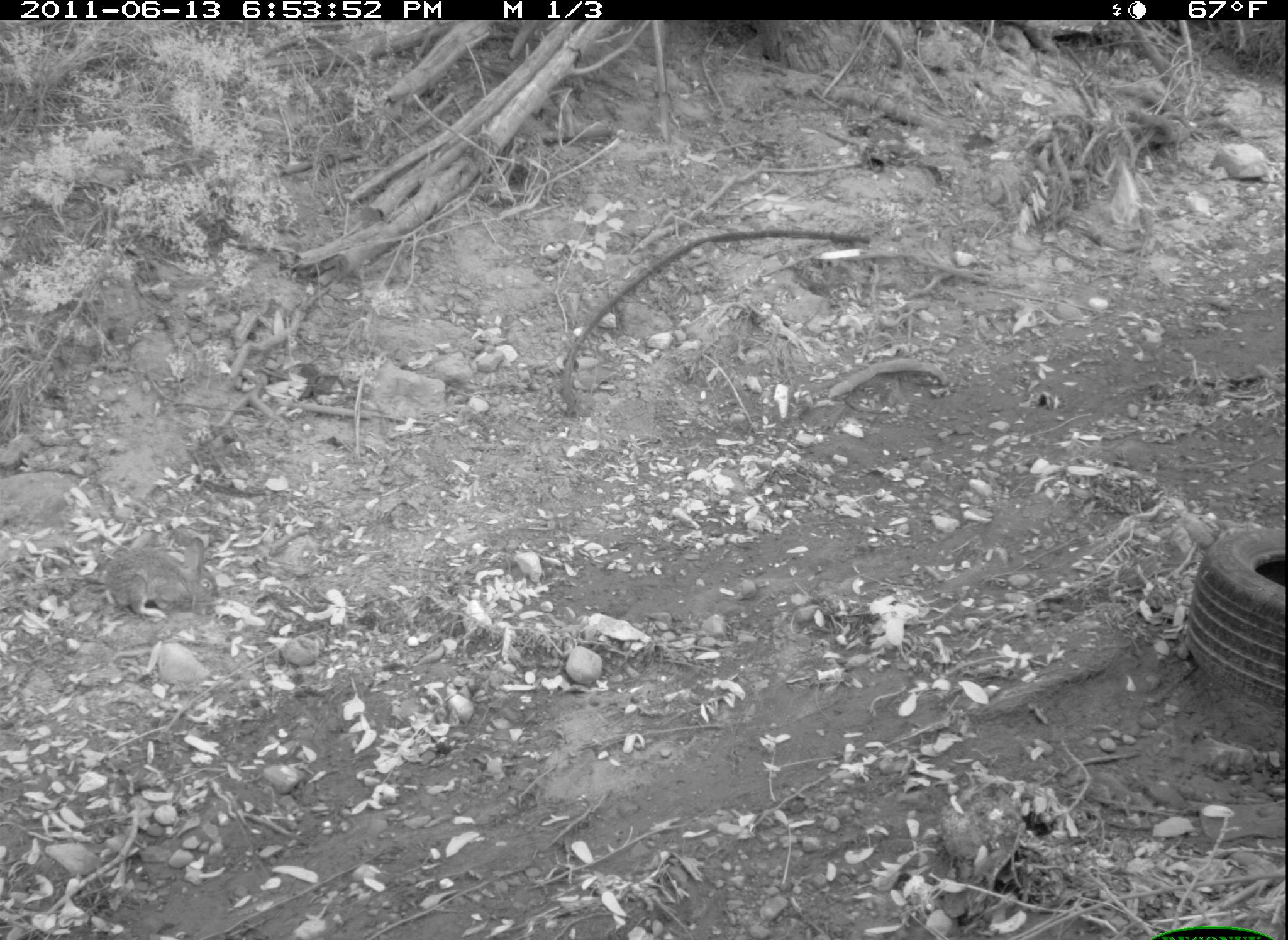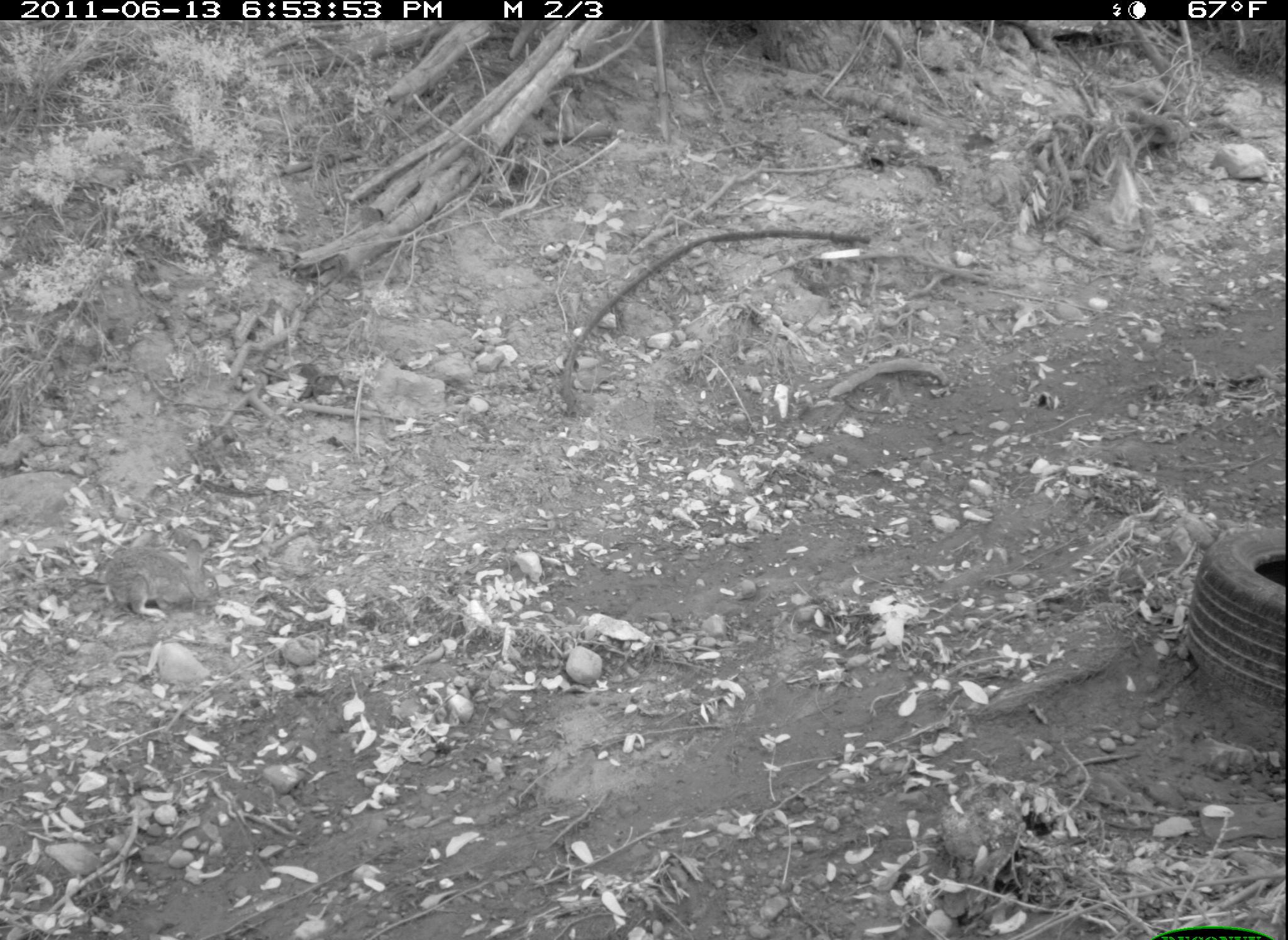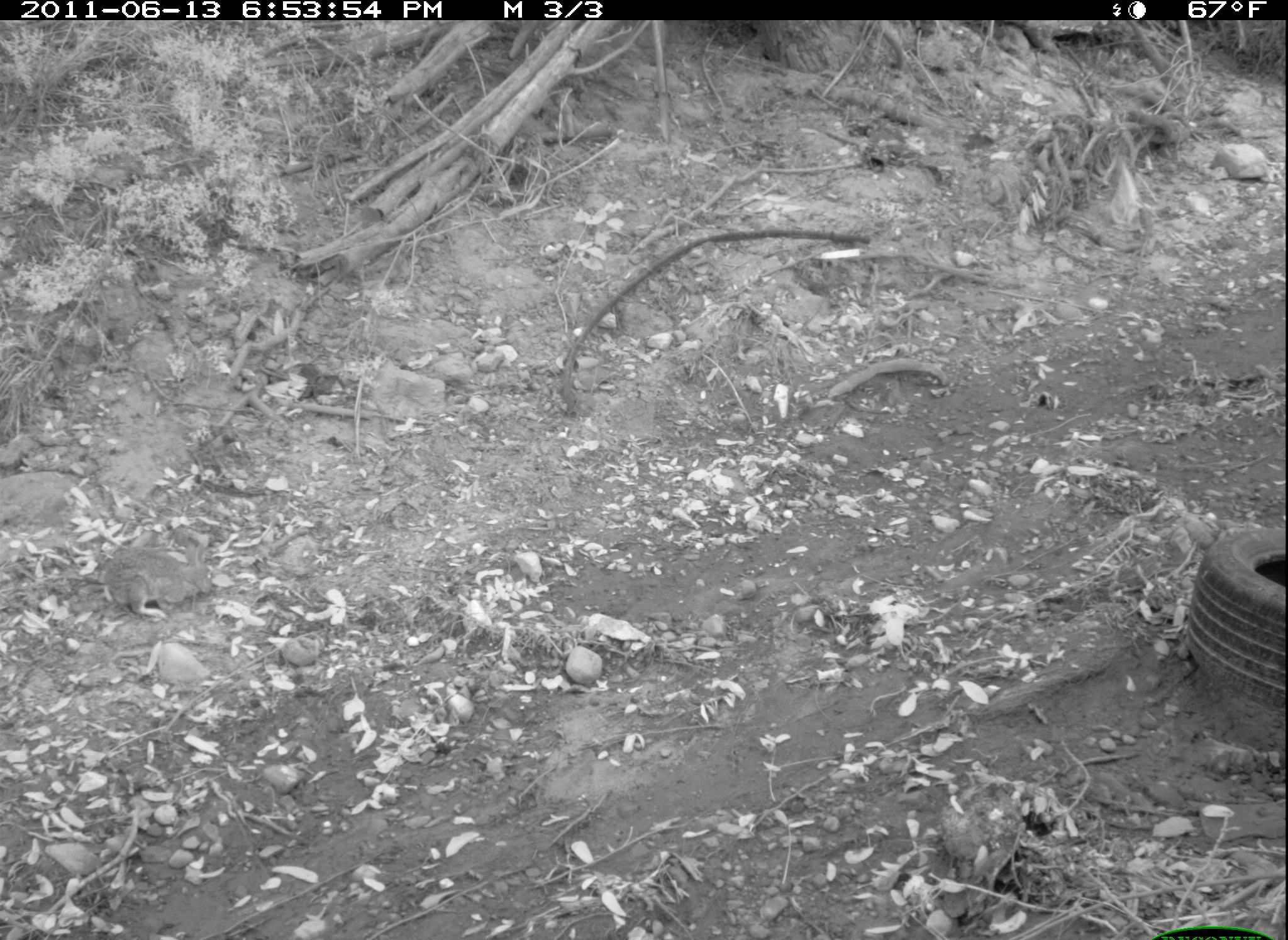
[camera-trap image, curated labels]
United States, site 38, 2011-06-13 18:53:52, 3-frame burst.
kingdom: Animalia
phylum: Chordata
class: Mammalia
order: Lagomorpha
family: Leporidae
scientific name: Leporidae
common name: rabbits and hares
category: rabbit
Rabbit (rabbits and hares) (Leporidae).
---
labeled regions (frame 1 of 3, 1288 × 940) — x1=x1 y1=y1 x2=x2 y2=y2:
rabbit: x1=92 y1=533 x2=240 y2=624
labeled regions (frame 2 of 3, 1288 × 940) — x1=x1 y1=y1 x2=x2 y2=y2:
rabbit: x1=95 y1=525 x2=219 y2=624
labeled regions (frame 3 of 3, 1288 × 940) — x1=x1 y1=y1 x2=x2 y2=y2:
rabbit: x1=99 y1=532 x2=219 y2=626